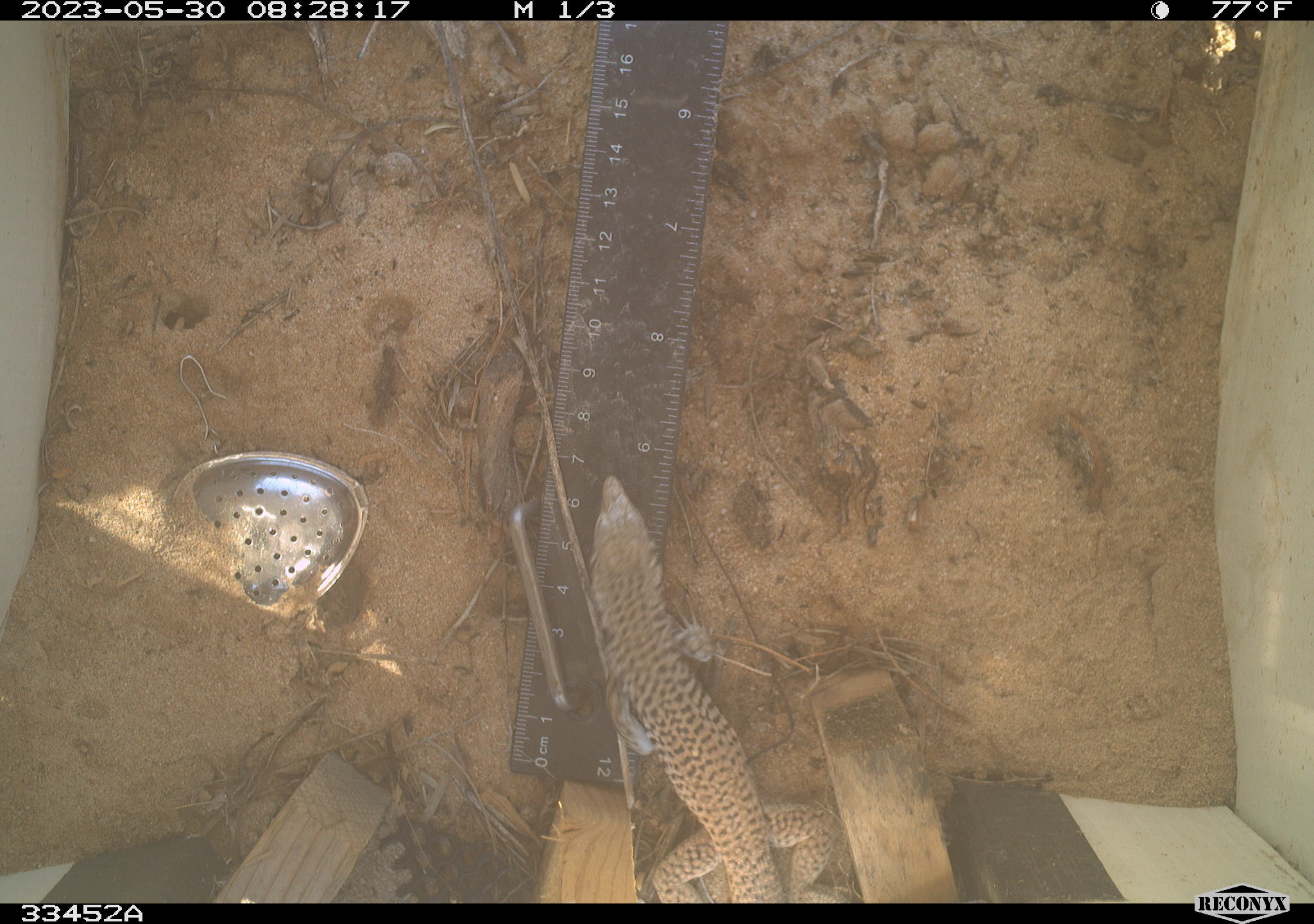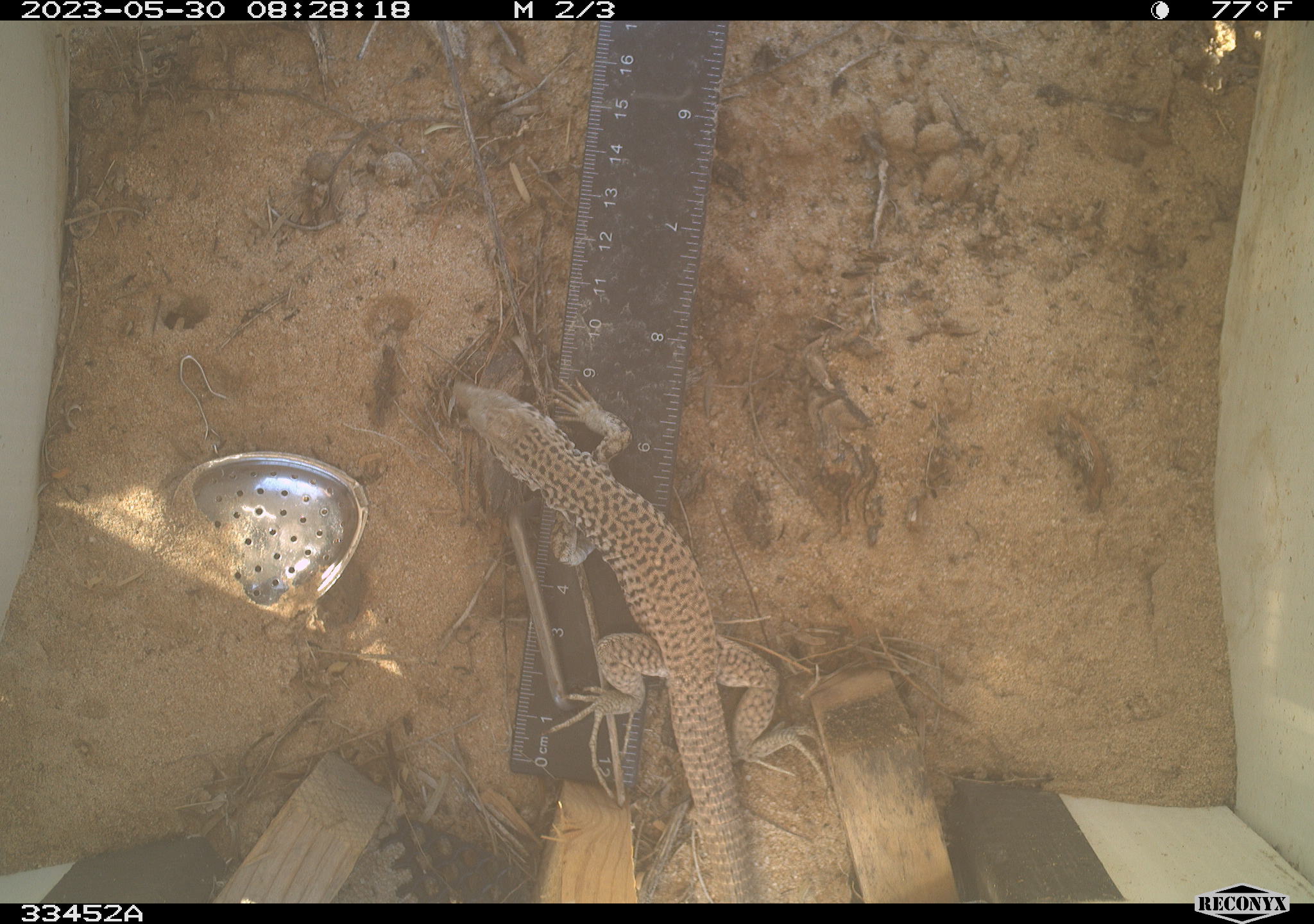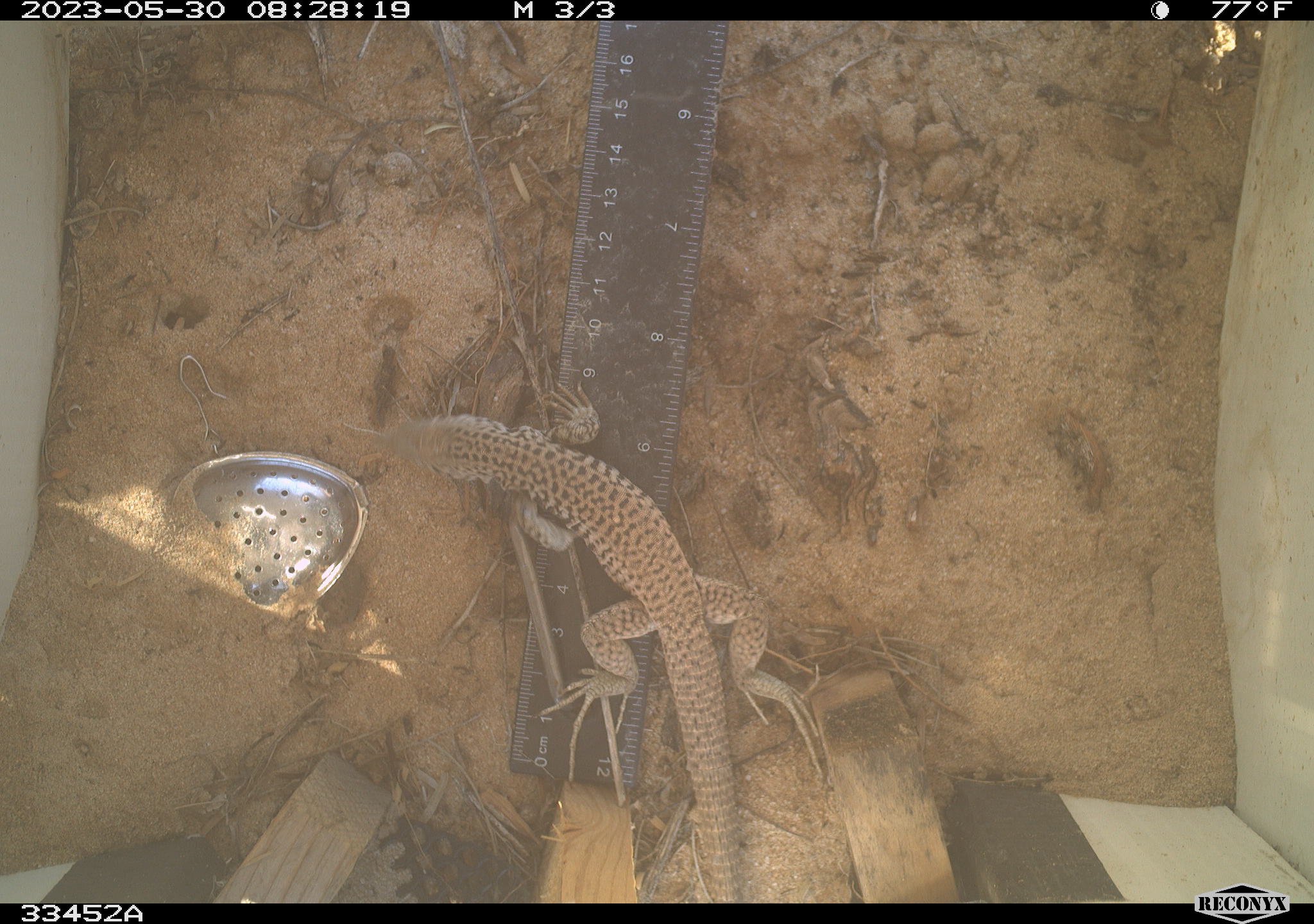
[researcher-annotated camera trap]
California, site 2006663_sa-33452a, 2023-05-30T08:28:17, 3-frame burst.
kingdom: Animalia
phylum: Chordata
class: Reptilia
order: Squamata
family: Teiidae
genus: Aspidoscelis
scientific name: Aspidoscelis tigris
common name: western whiptail